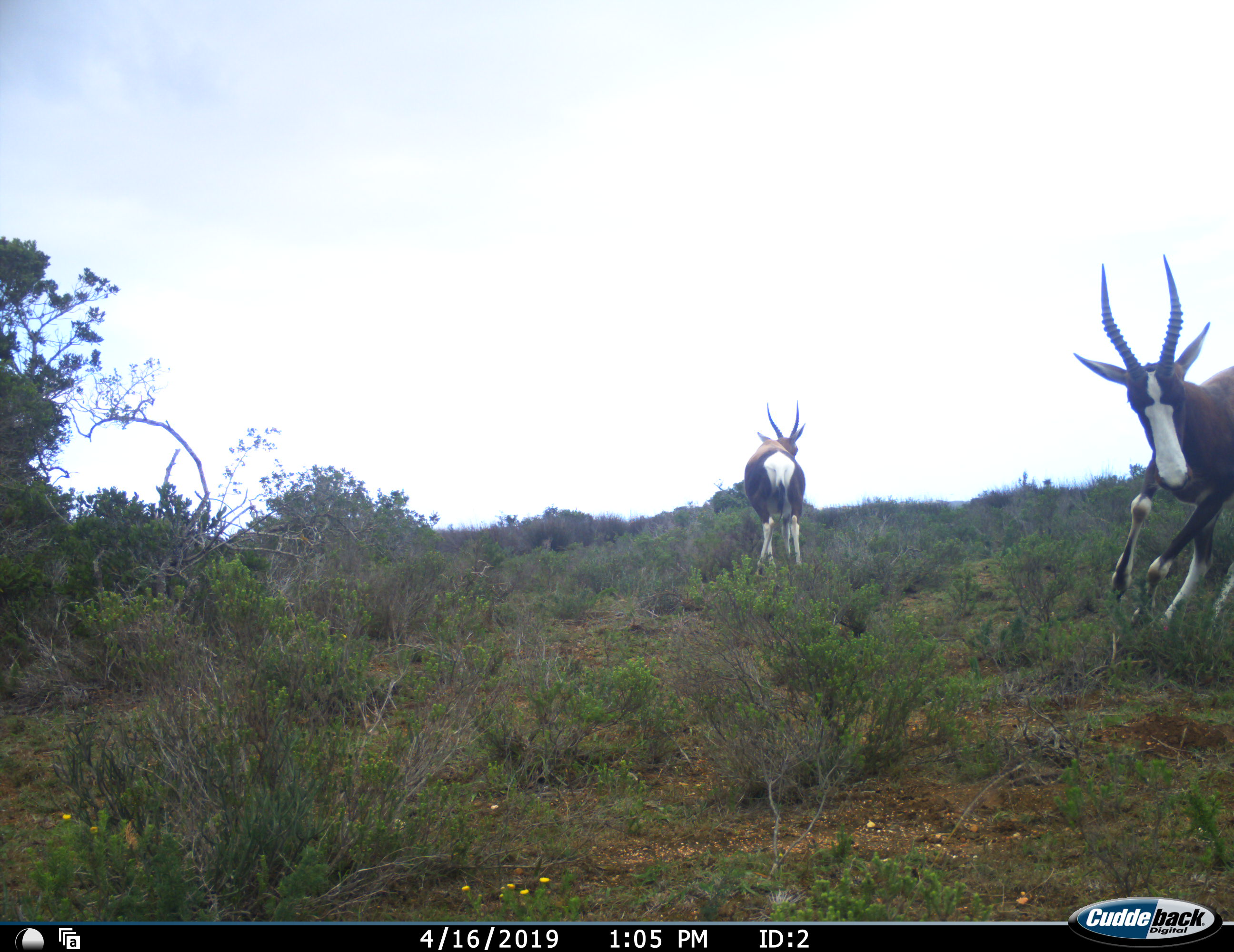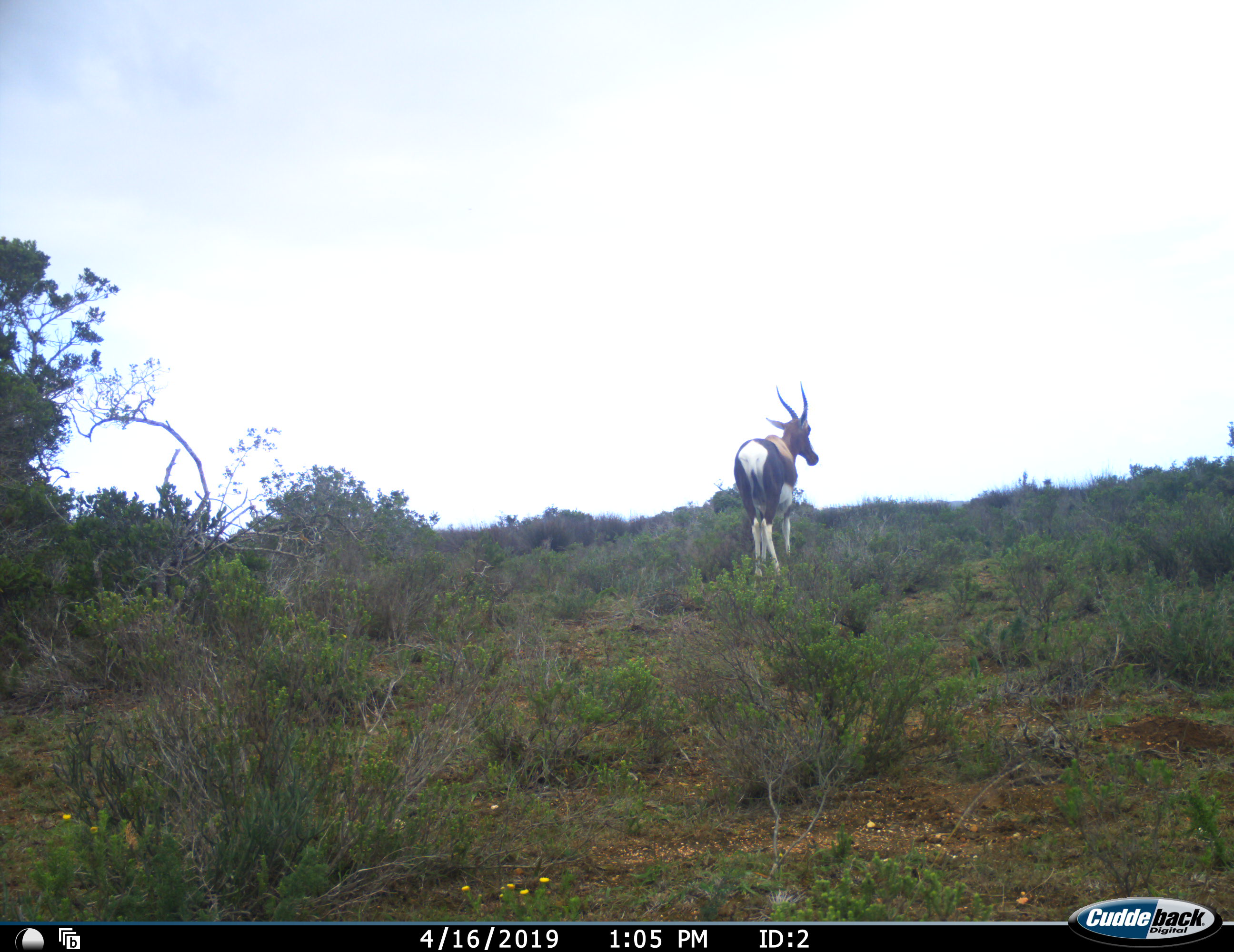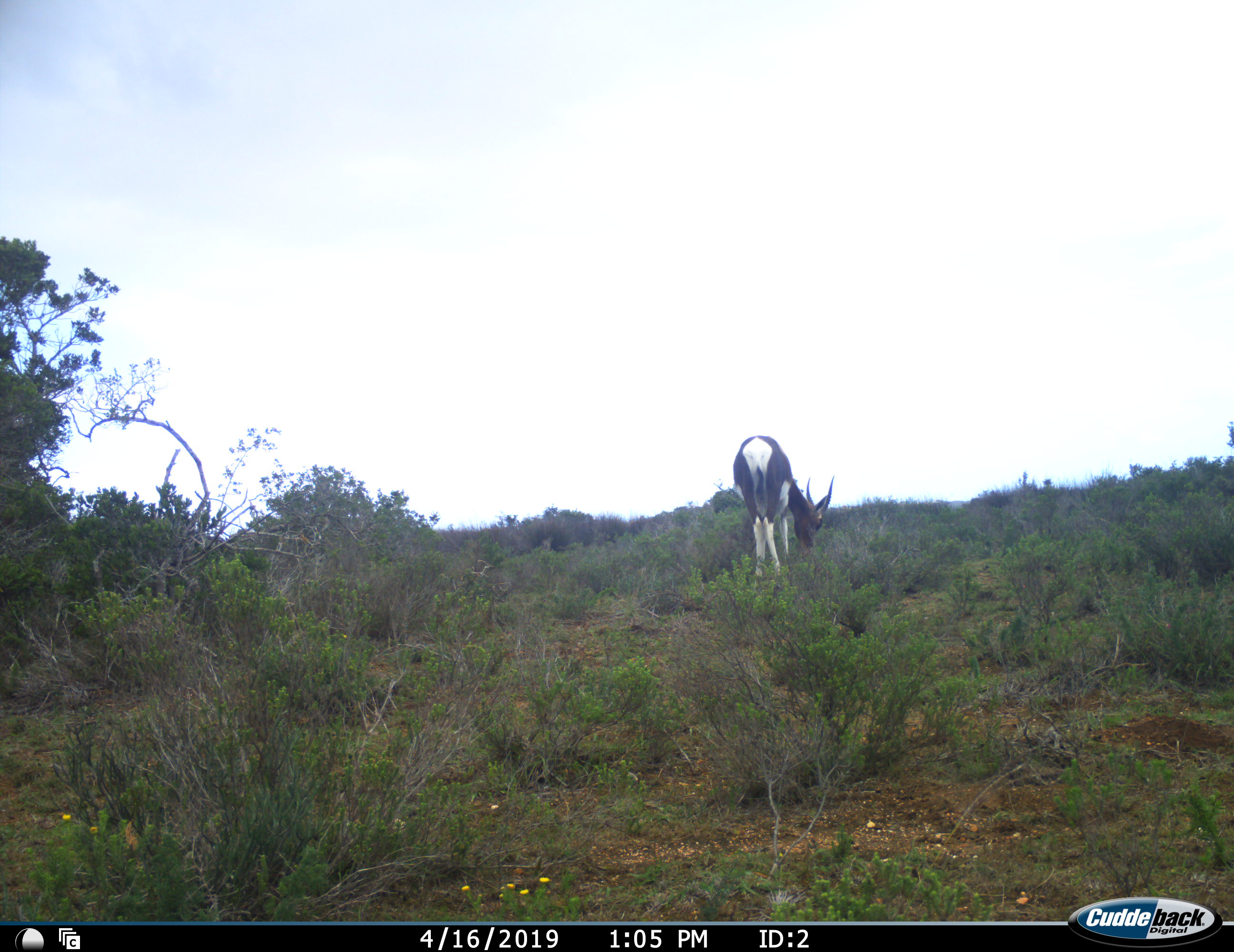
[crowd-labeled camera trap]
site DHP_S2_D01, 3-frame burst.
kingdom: Animalia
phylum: Chordata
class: Mammalia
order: Artiodactyla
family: Bovidae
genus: Damaliscus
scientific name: Damaliscus pygargus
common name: bontebok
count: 2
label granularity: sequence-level